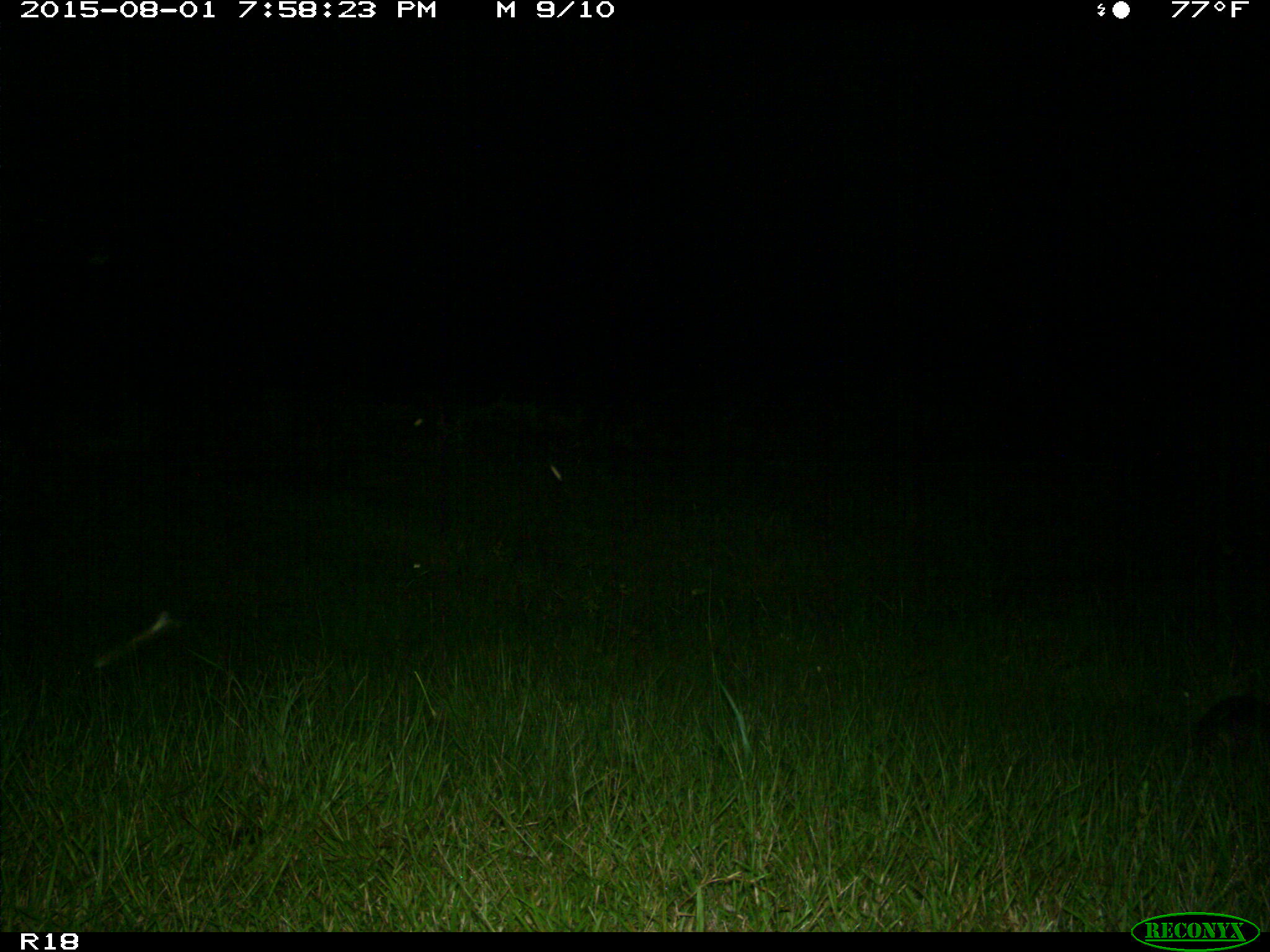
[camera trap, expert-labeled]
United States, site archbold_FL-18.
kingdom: Animalia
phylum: Chordata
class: Mammalia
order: Cingulata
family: Dasypodidae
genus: Dasypus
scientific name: Dasypus novemcinctus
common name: nine-banded armadillo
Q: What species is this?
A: Dasypus novemcinctus (nine-banded armadillo).